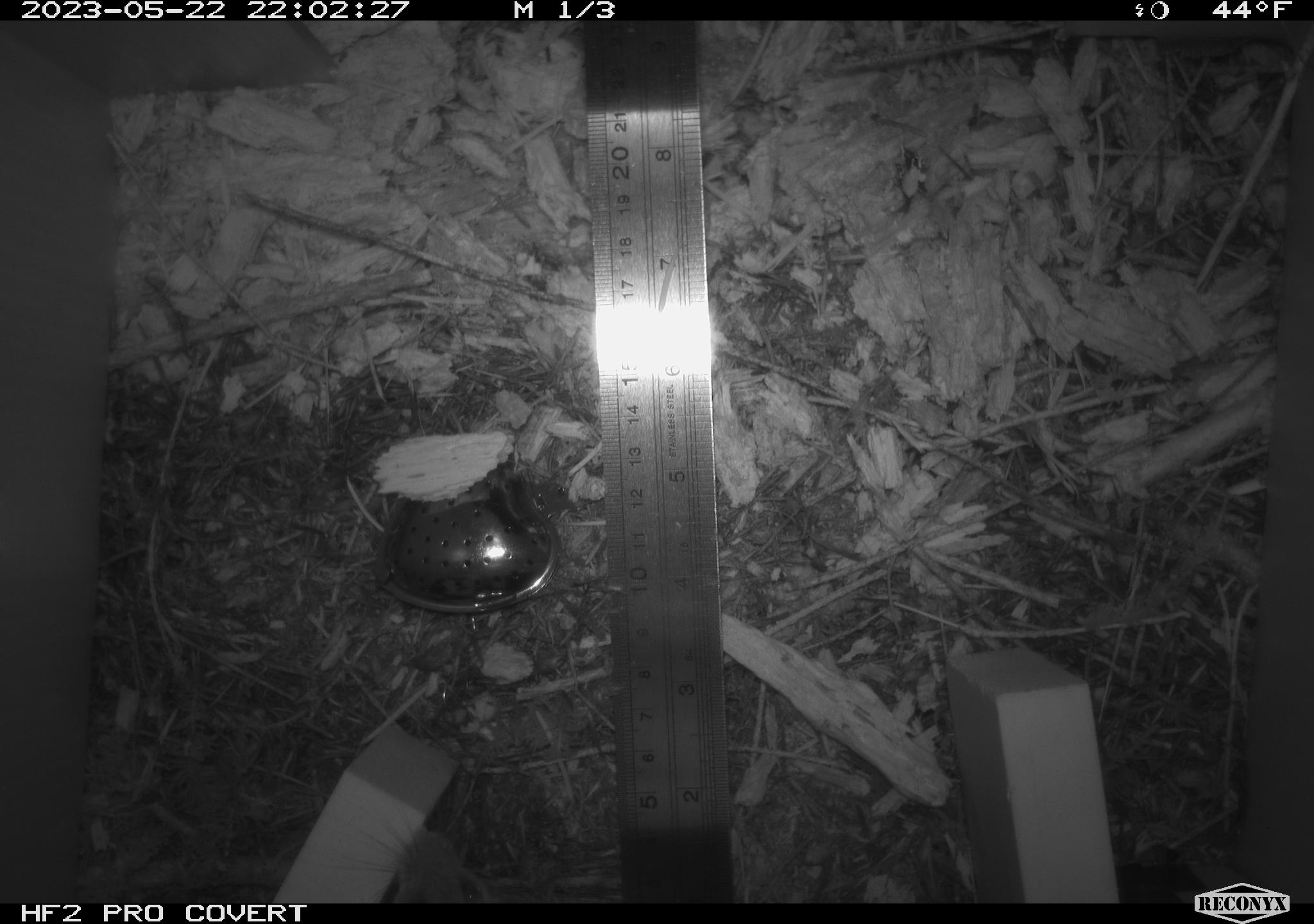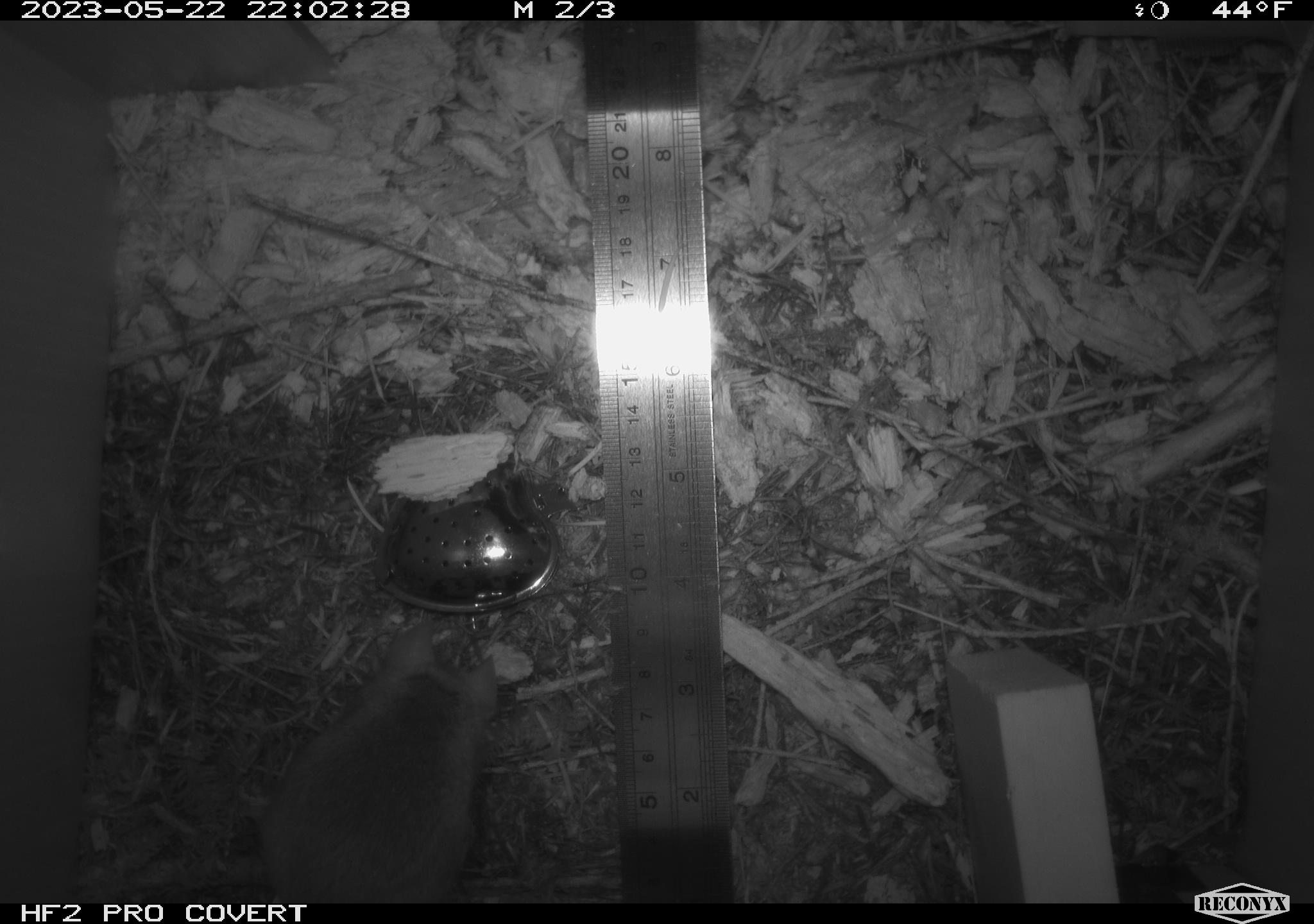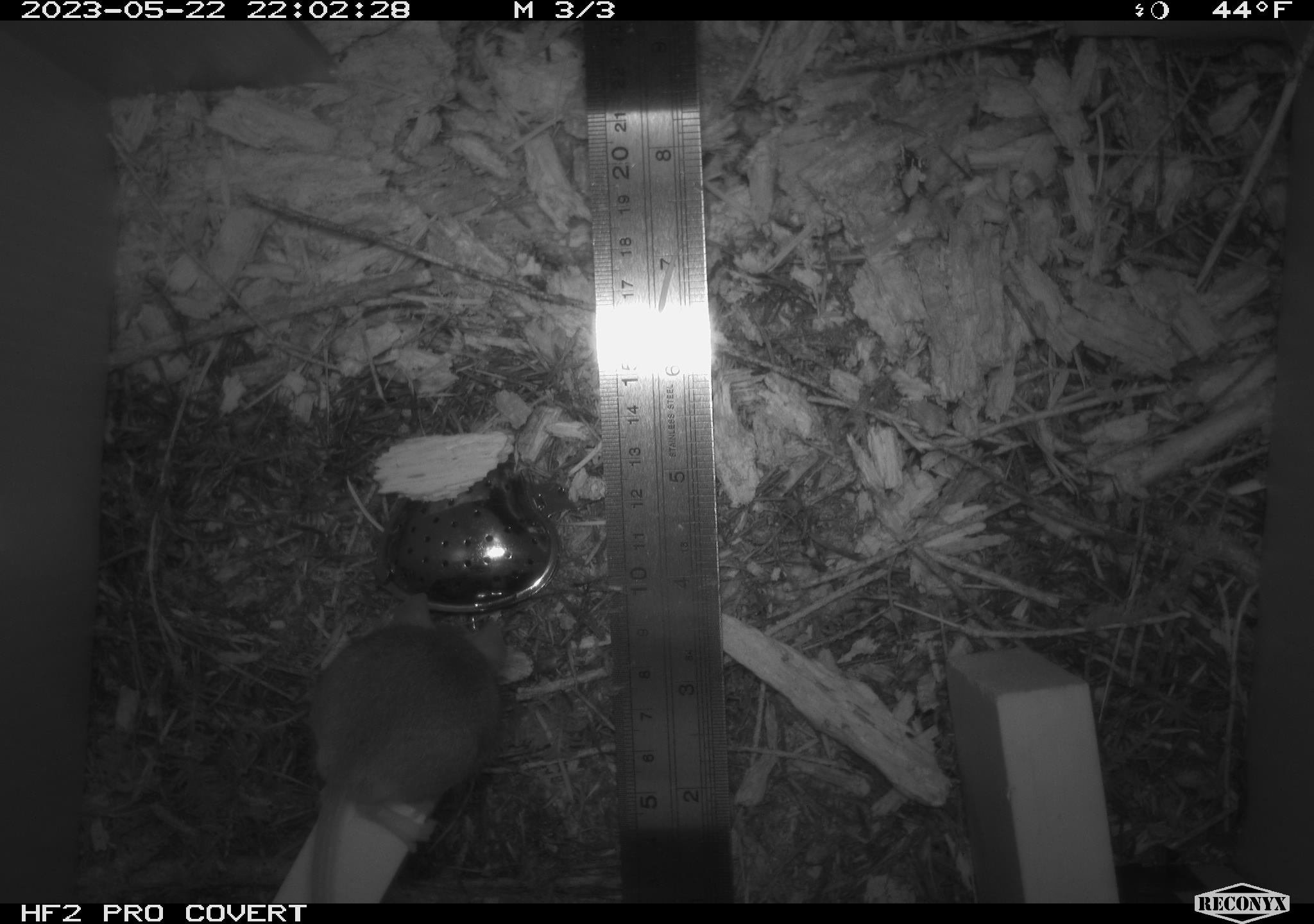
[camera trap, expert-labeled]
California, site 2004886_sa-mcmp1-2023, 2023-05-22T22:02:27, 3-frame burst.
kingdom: Animalia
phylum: Chordata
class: Mammalia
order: Rodentia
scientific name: Rodentia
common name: mouse species